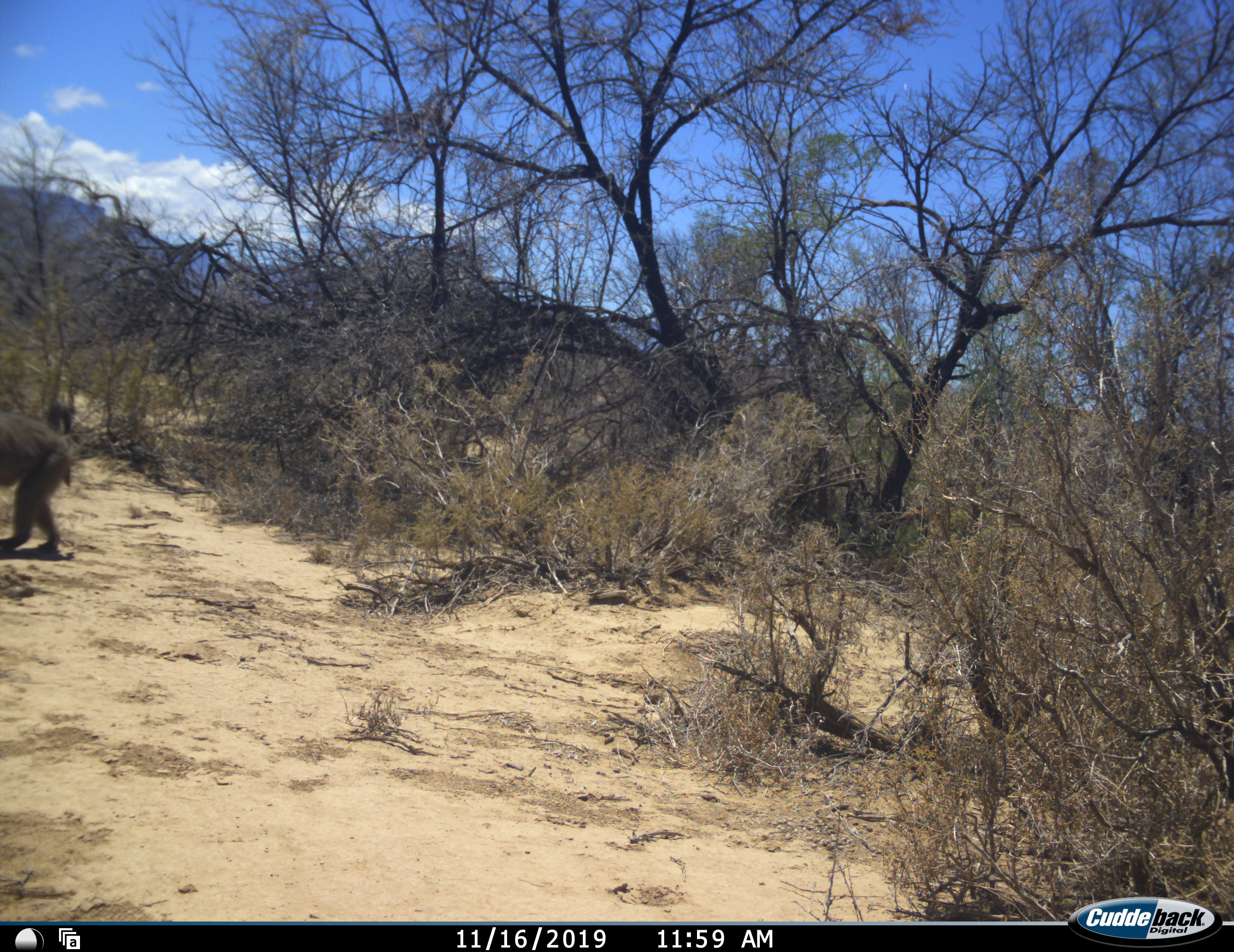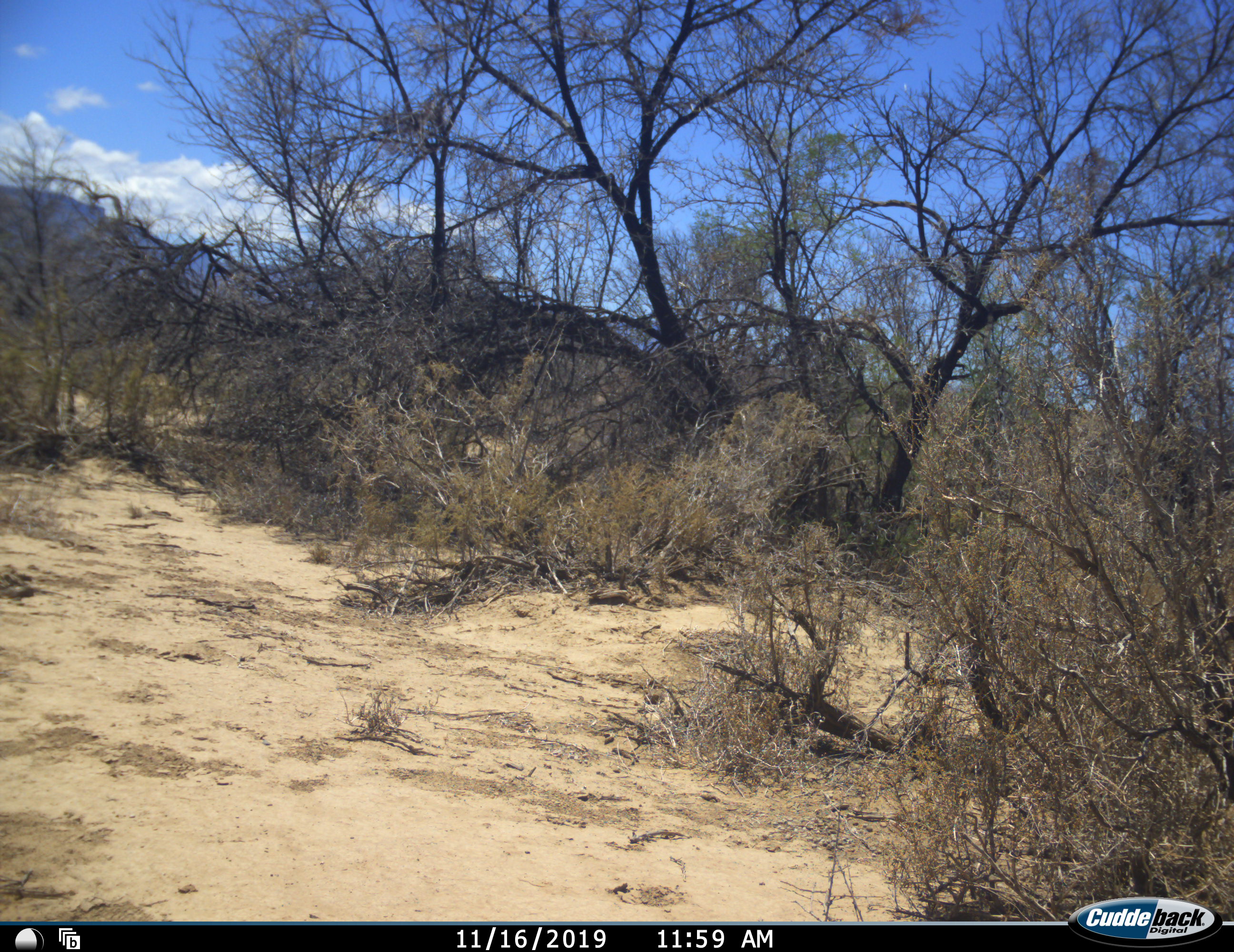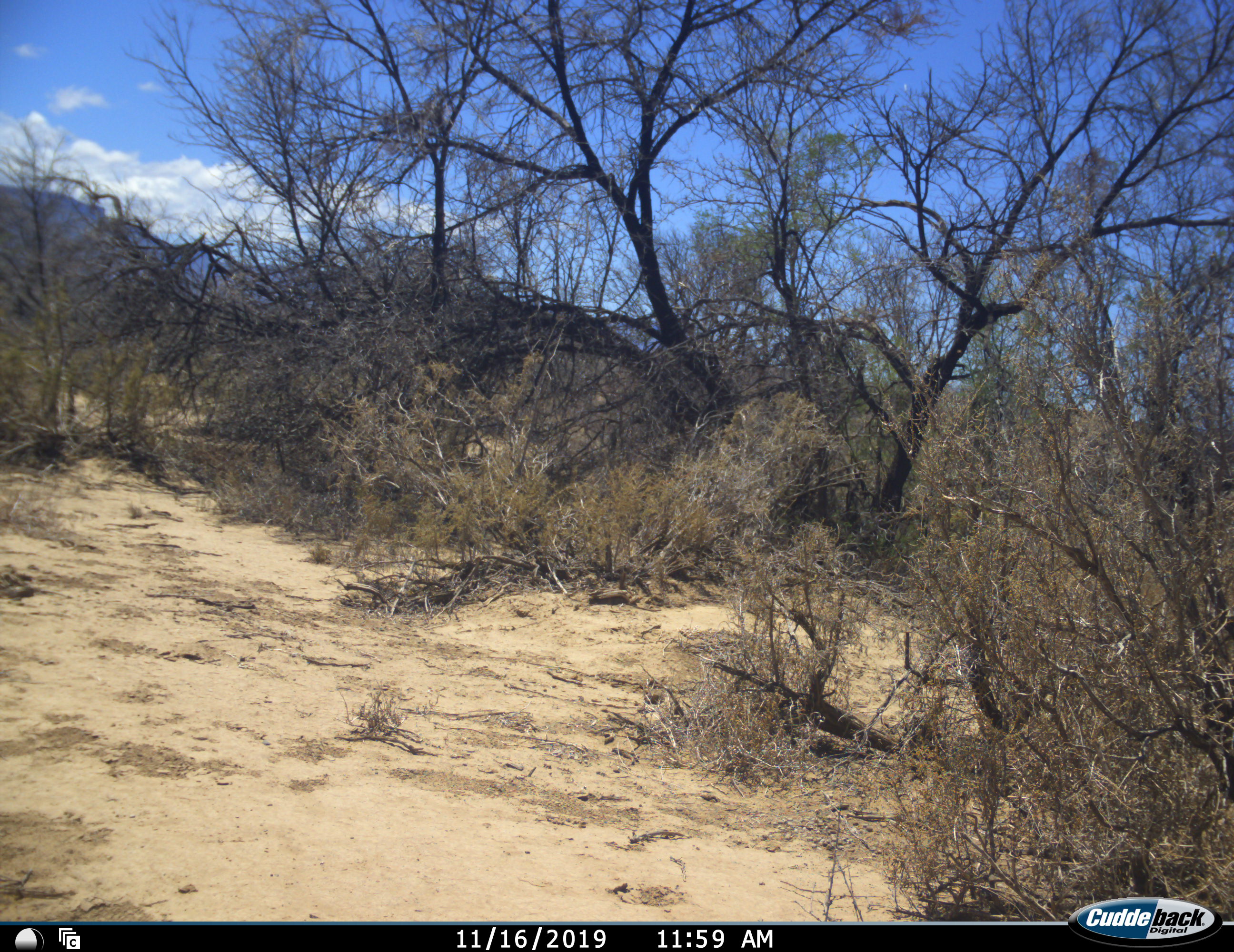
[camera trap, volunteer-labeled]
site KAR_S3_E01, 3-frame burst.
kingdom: Animalia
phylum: Chordata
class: Mammalia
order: Primates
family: Cercopithecidae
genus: Papio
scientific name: Papio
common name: baboon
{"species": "baboon (Papio)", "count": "1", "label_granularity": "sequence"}